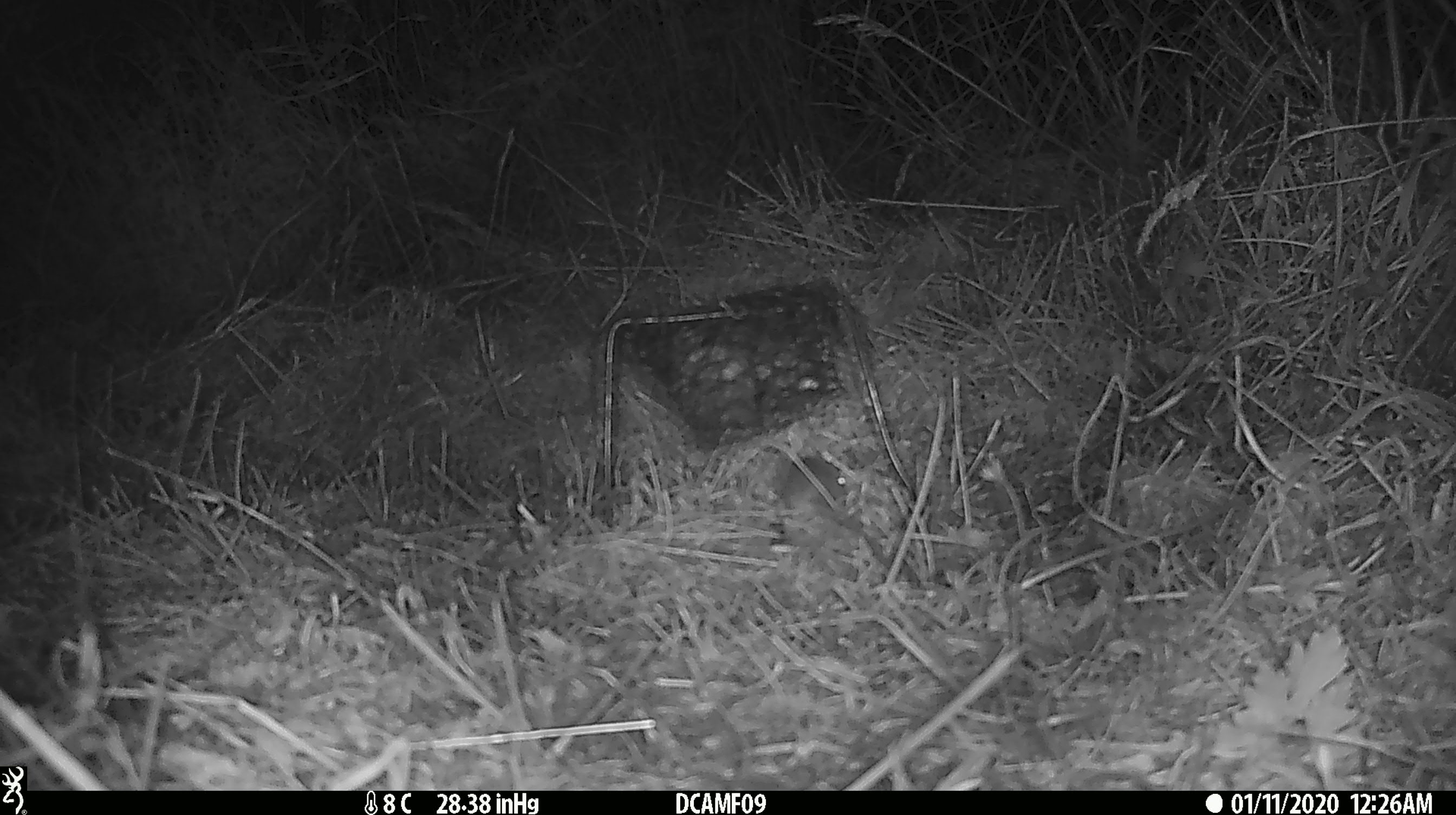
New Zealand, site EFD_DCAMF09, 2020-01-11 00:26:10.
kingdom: Animalia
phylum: Chordata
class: Mammalia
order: Rodentia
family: Muridae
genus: Mus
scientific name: Mus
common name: mouse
Mouse (Mus).